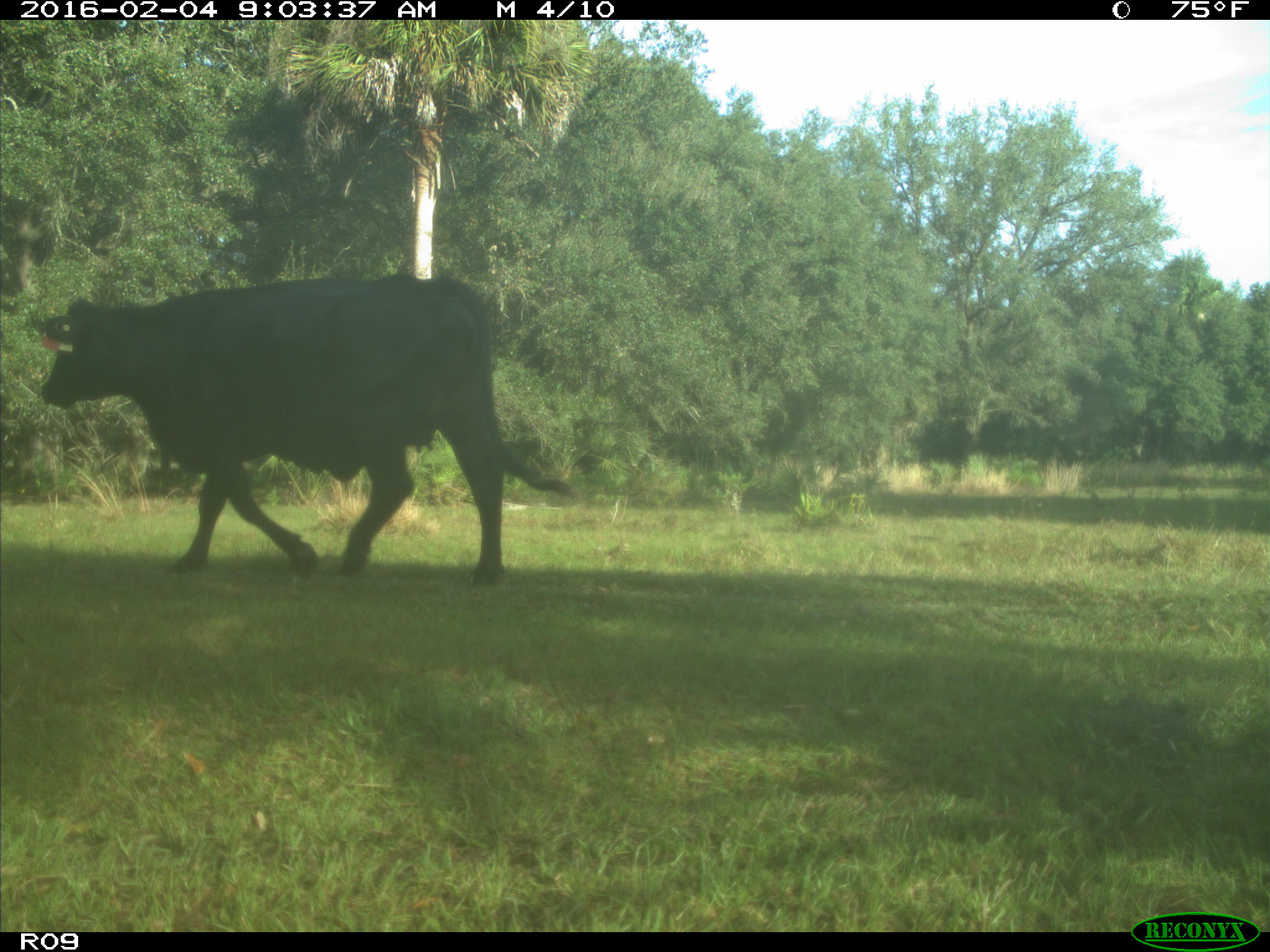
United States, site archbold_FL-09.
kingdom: Animalia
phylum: Chordata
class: Mammalia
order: Artiodactyla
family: Bovidae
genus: Bos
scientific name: Bos taurus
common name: domestic cow